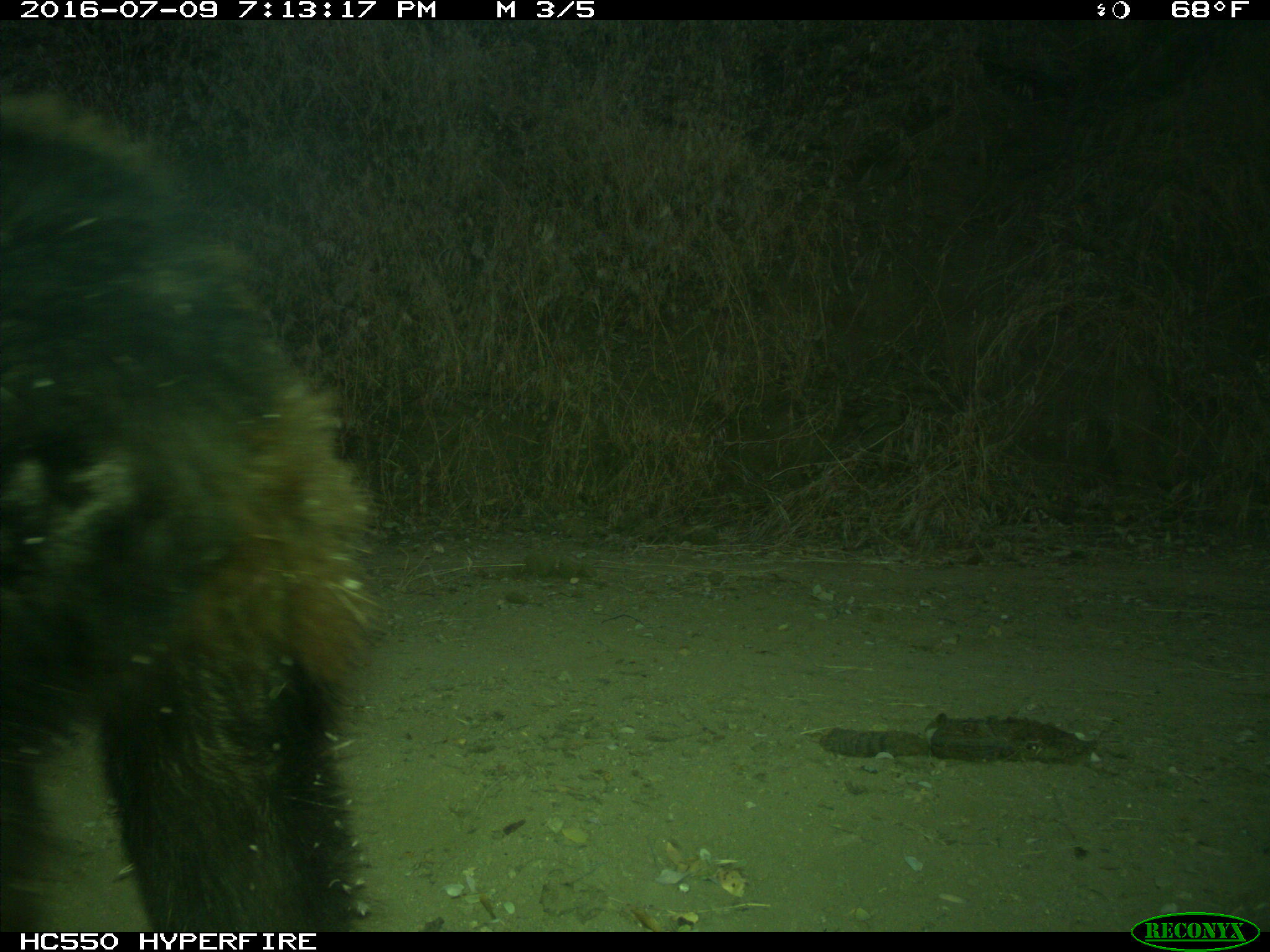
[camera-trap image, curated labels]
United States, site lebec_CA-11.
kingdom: Animalia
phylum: Chordata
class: Mammalia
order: Carnivora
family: Ursidae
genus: Ursus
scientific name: Ursus americanus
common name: american black bear